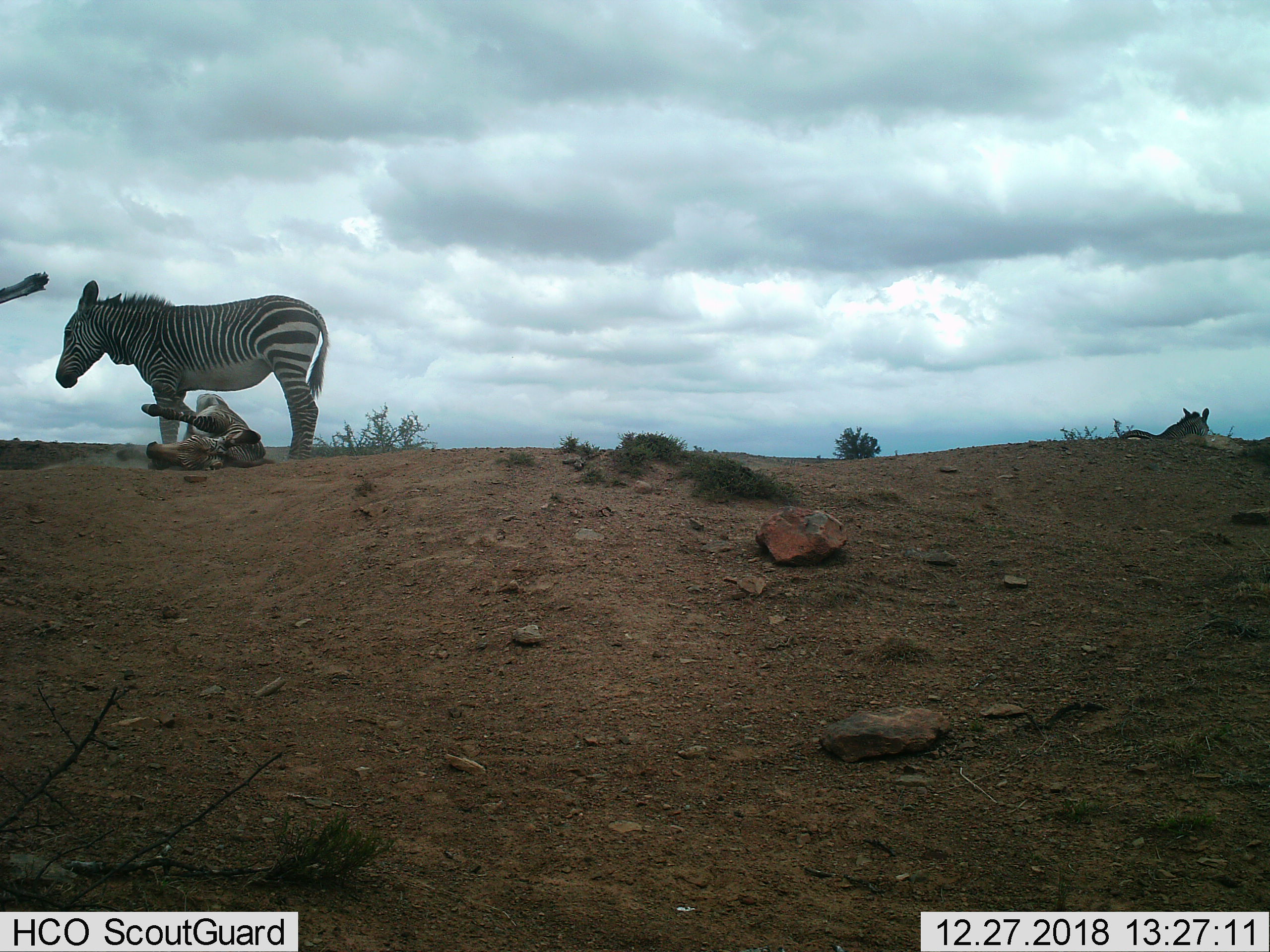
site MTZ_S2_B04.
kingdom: Animalia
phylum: Chordata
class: Mammalia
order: Perissodactyla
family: Equidae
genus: Equus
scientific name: Equus zebra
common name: mountain zebra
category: zebramountain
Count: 2.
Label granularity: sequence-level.